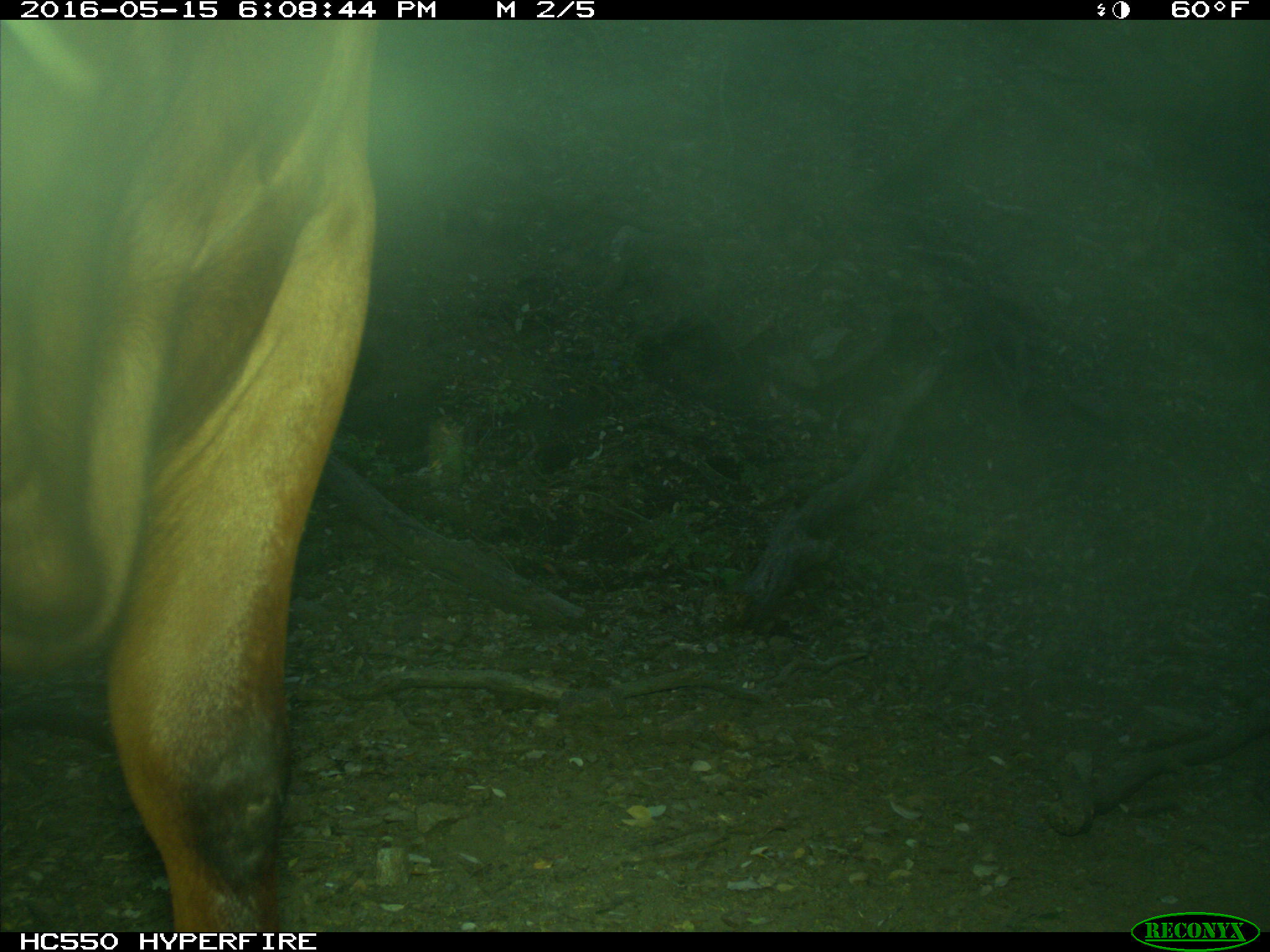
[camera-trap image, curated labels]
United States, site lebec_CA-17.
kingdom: Animalia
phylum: Chordata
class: Mammalia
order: Artiodactyla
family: Bovidae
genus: Bos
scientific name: Bos taurus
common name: domestic cow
Bos taurus (domestic cow).